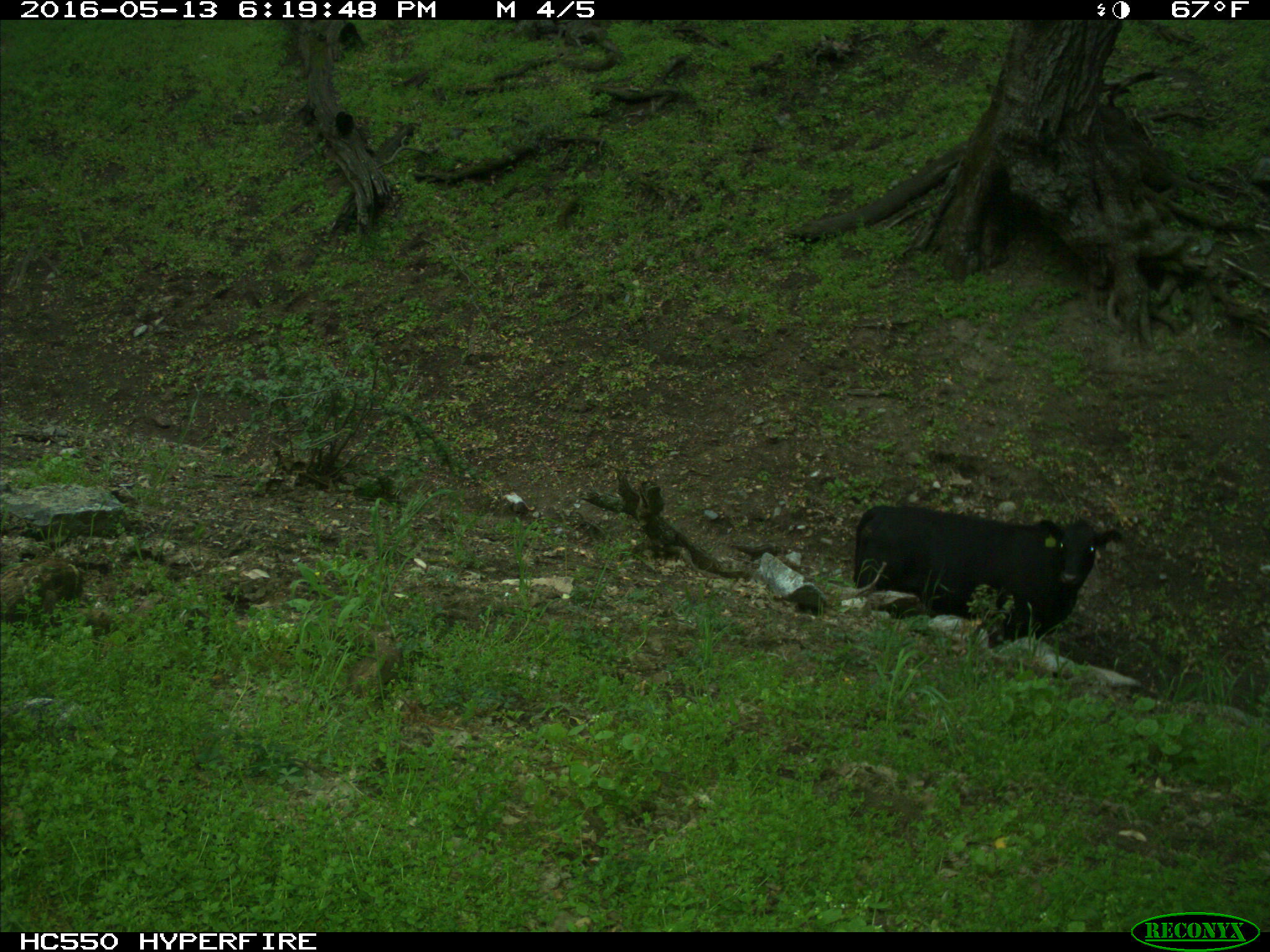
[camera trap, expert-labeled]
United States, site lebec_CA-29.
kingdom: Animalia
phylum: Chordata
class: Mammalia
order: Artiodactyla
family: Bovidae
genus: Bos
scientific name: Bos taurus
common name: domestic cow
Bos taurus (domestic cow).